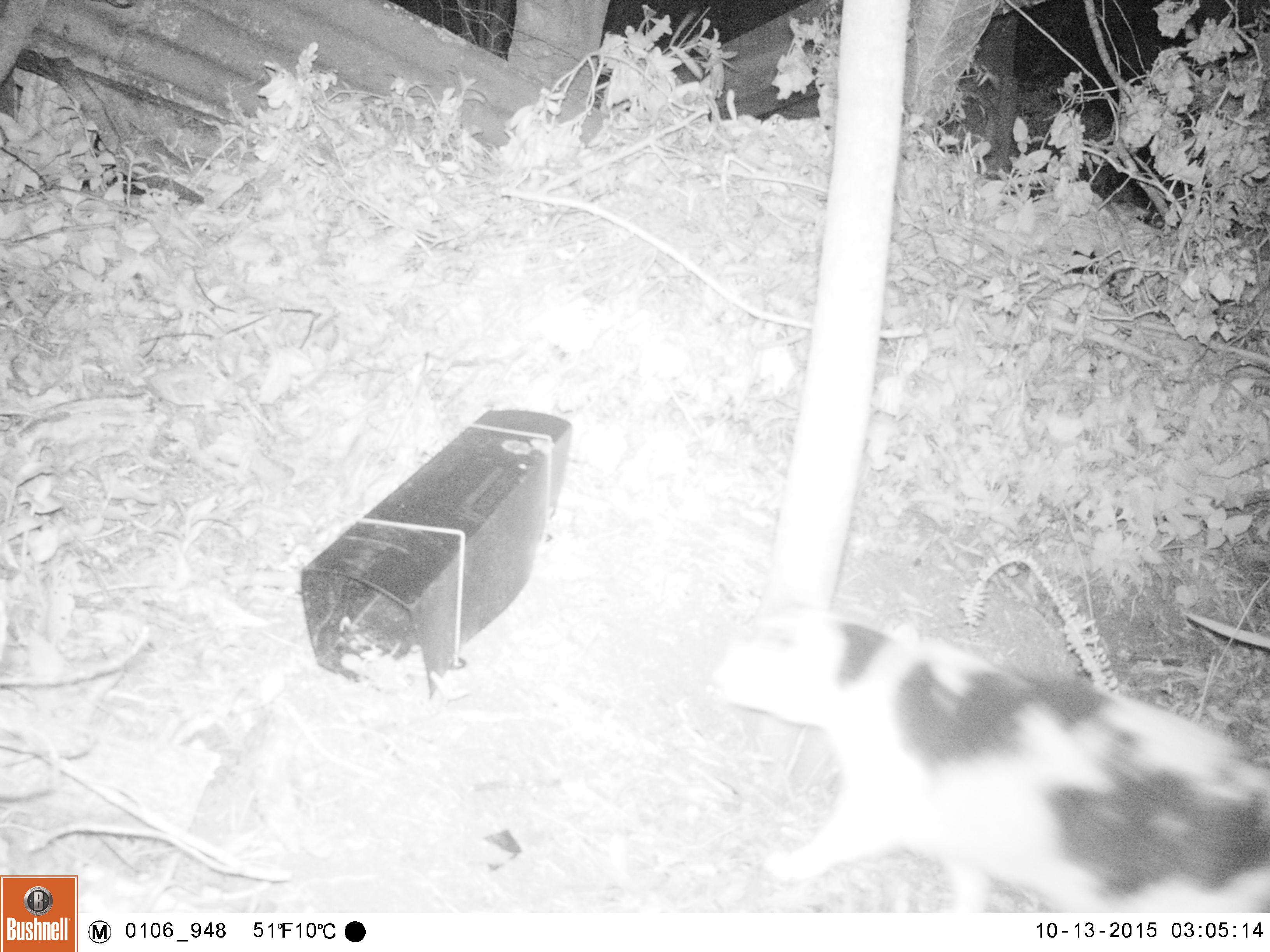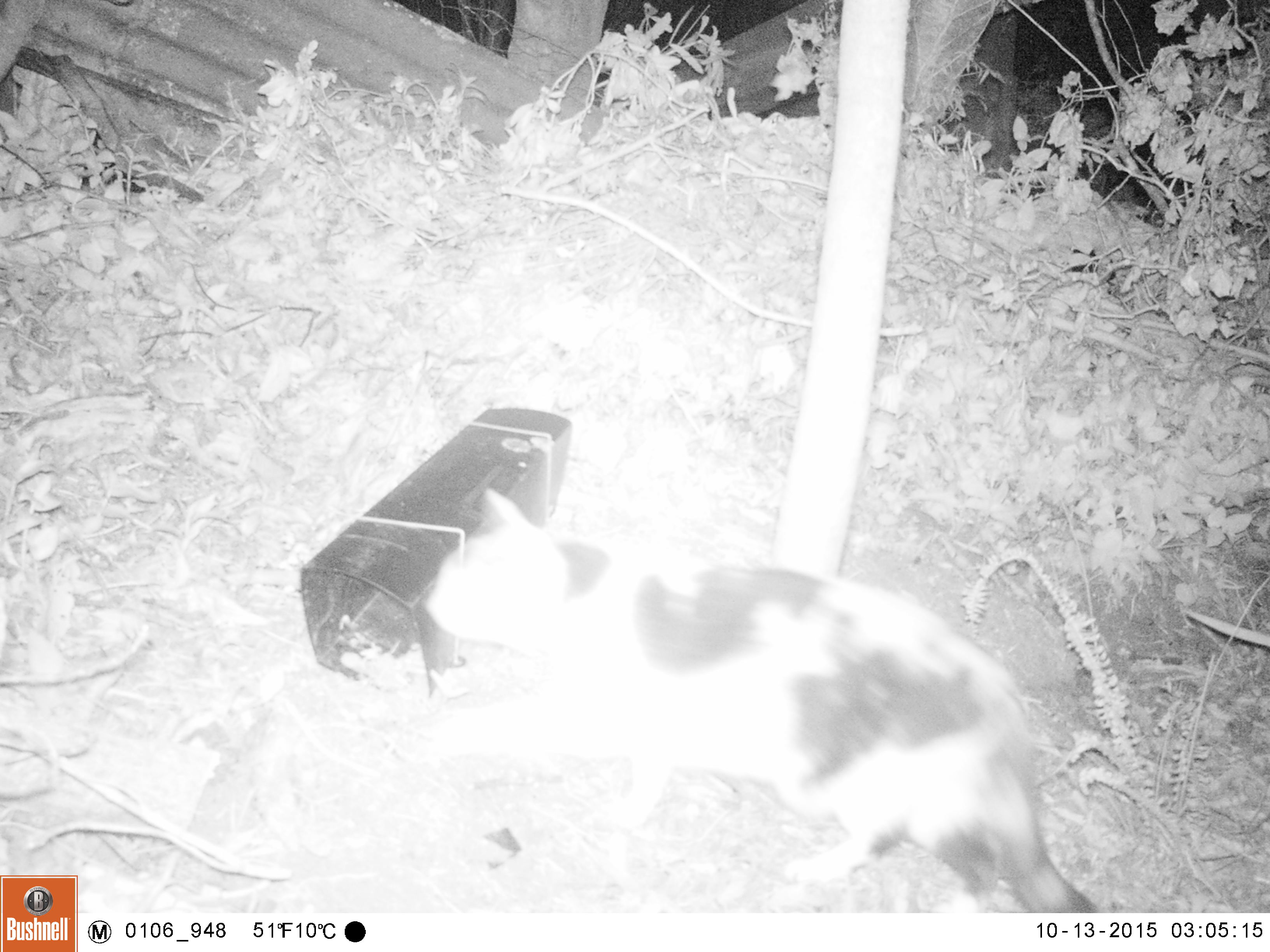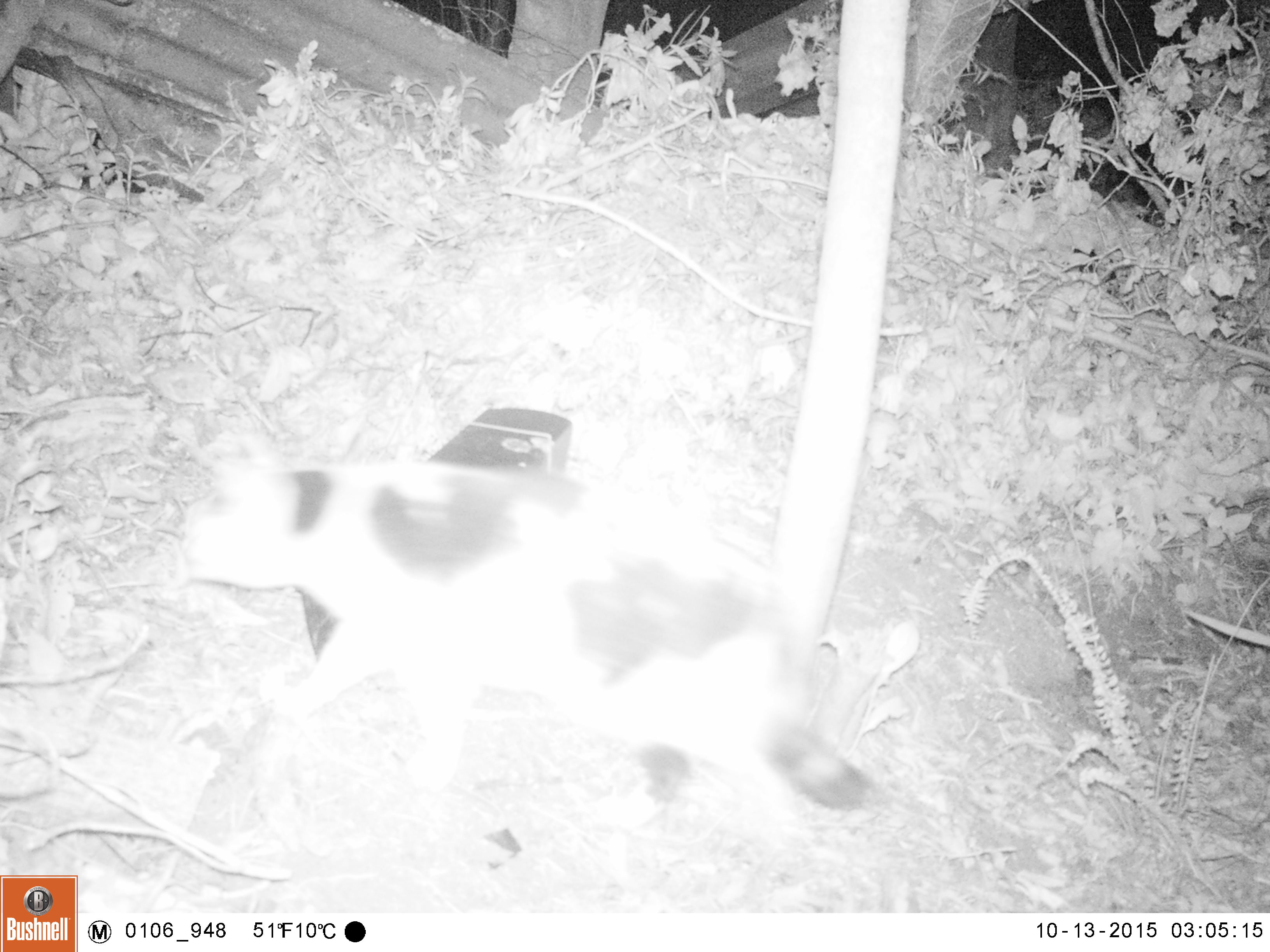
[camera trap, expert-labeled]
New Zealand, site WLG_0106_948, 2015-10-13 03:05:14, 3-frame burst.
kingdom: Animalia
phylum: Chordata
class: Mammalia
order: Carnivora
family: Felidae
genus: Felis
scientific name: Felis catus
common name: domestic cat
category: cat